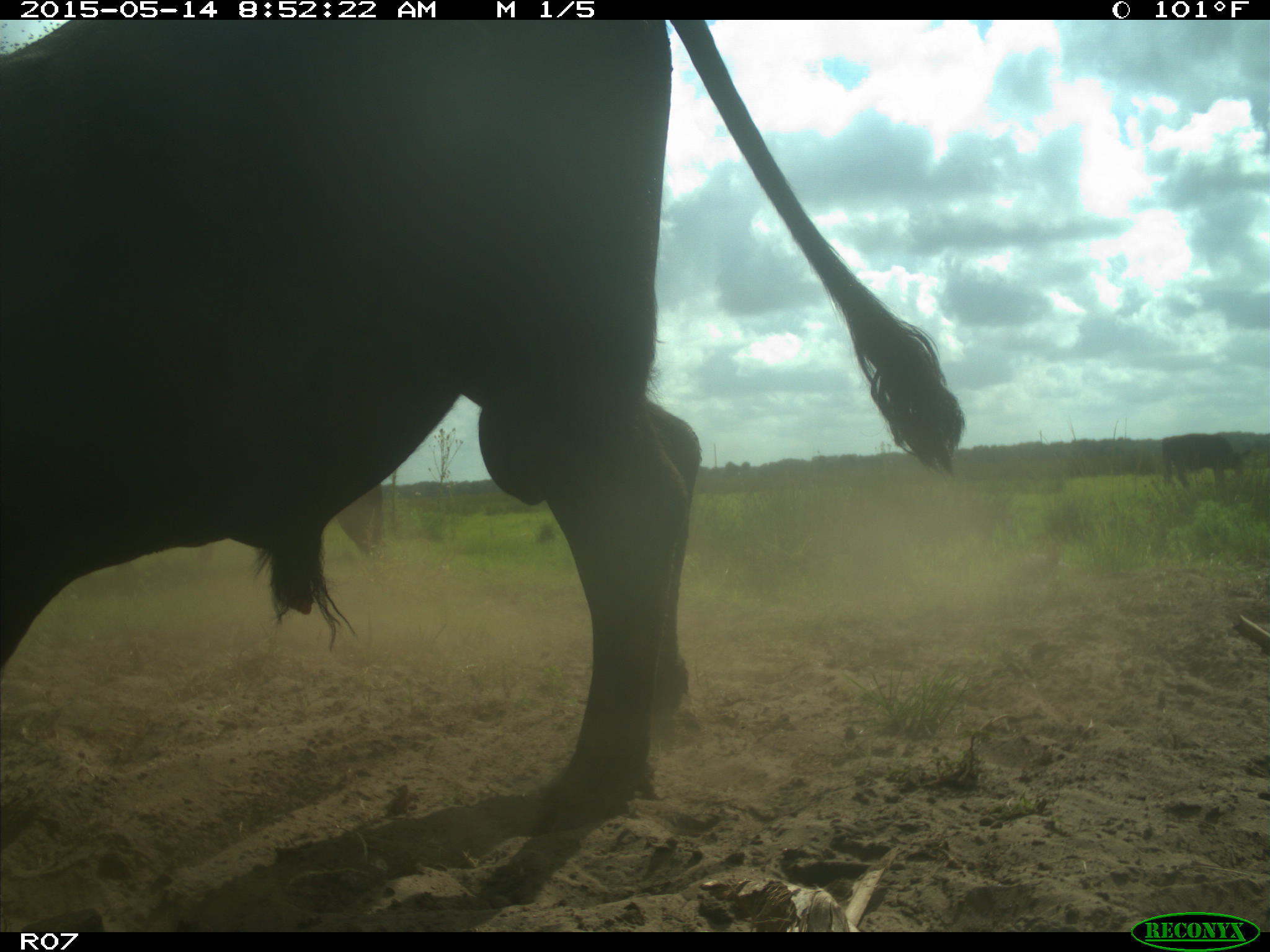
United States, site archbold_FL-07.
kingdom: Animalia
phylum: Chordata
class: Mammalia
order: Artiodactyla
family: Bovidae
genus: Bos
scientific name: Bos taurus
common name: domestic cow